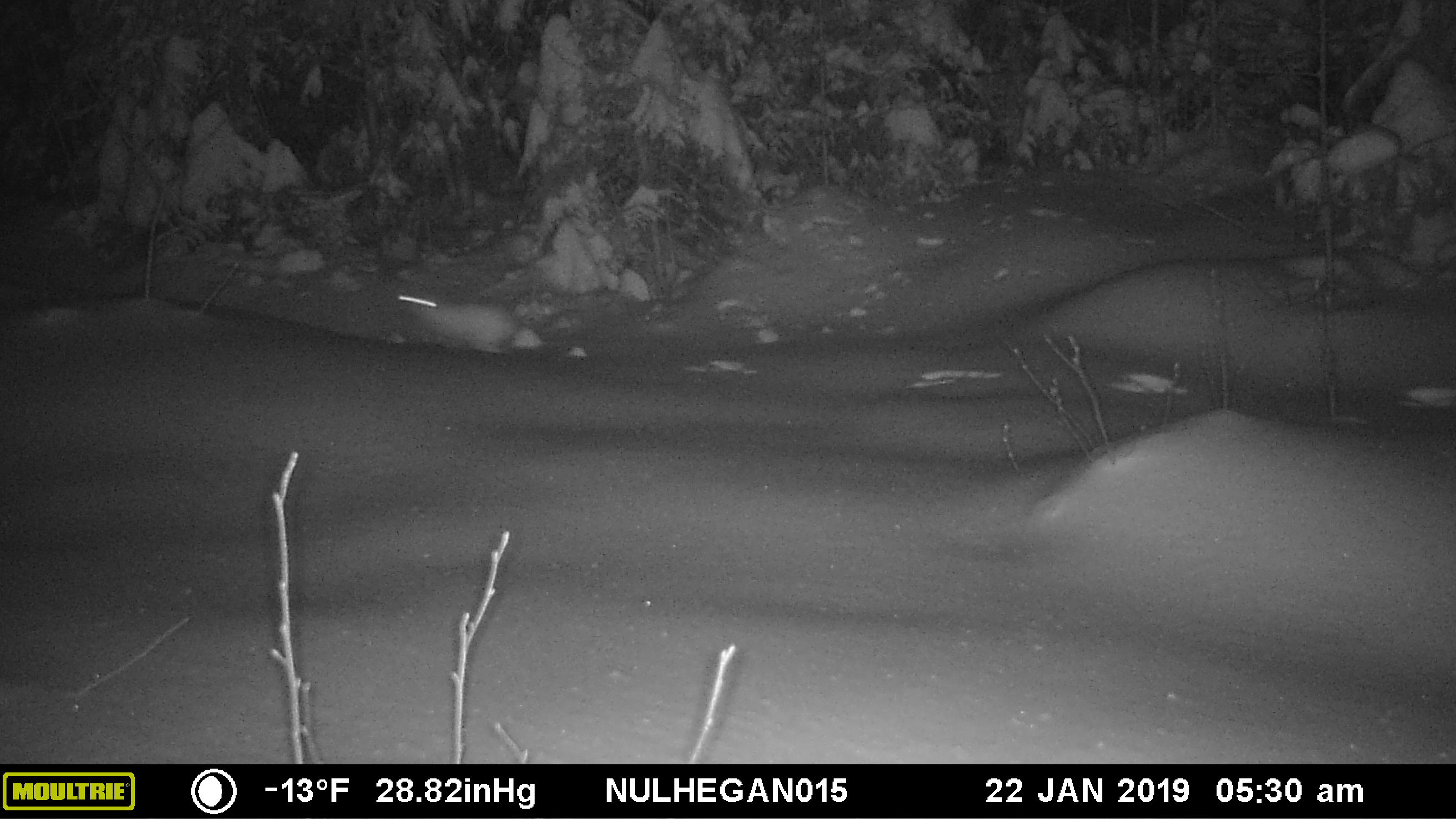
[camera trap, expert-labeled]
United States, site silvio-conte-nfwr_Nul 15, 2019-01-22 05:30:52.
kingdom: Animalia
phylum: Chordata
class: Mammalia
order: Lagomorpha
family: Leporidae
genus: Lepus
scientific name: Lepus americanus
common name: snowshoe hare